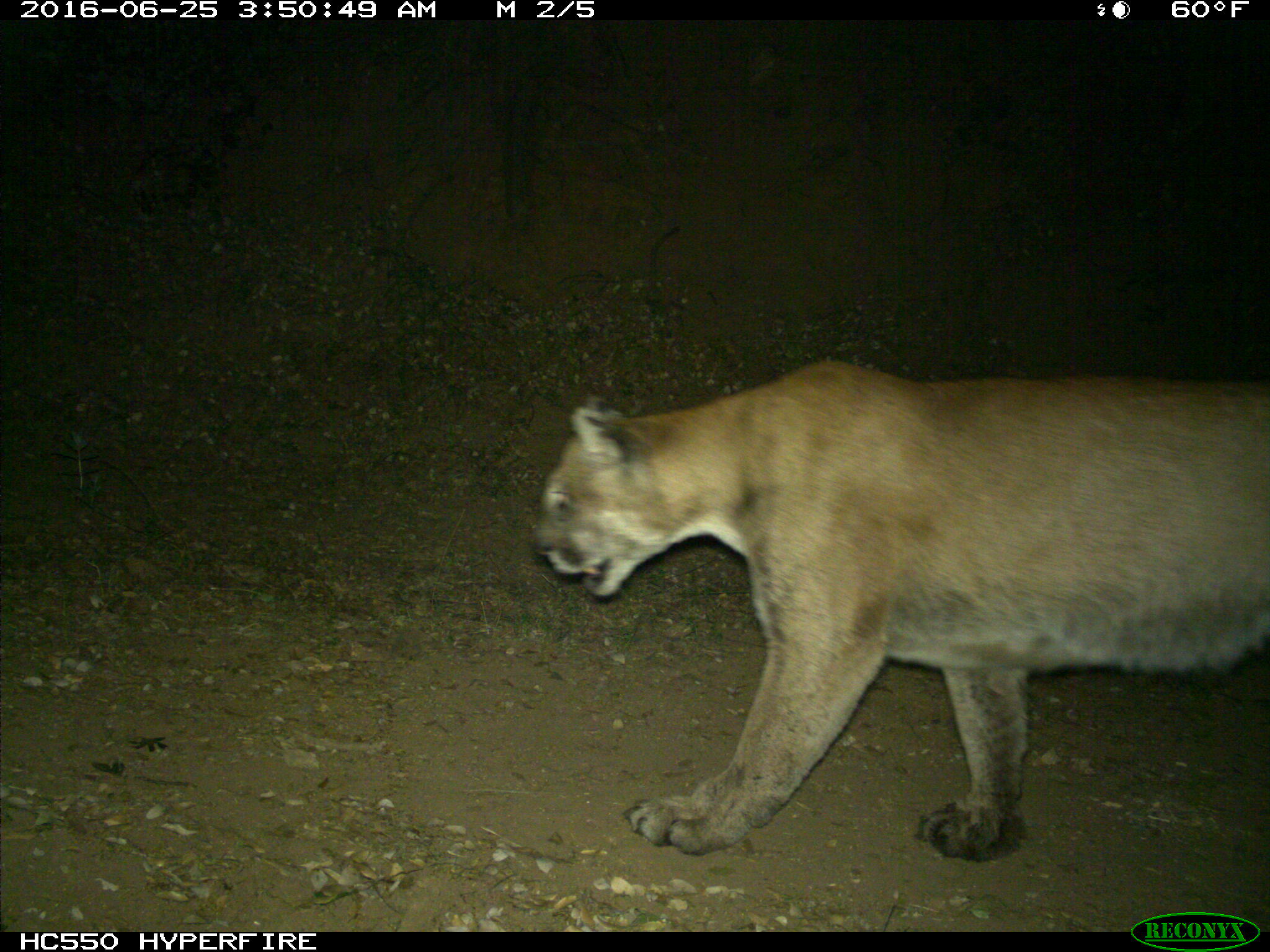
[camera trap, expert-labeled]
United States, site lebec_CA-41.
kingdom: Animalia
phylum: Chordata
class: Mammalia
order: Carnivora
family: Felidae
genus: Puma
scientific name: Puma concolor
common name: mountain lion